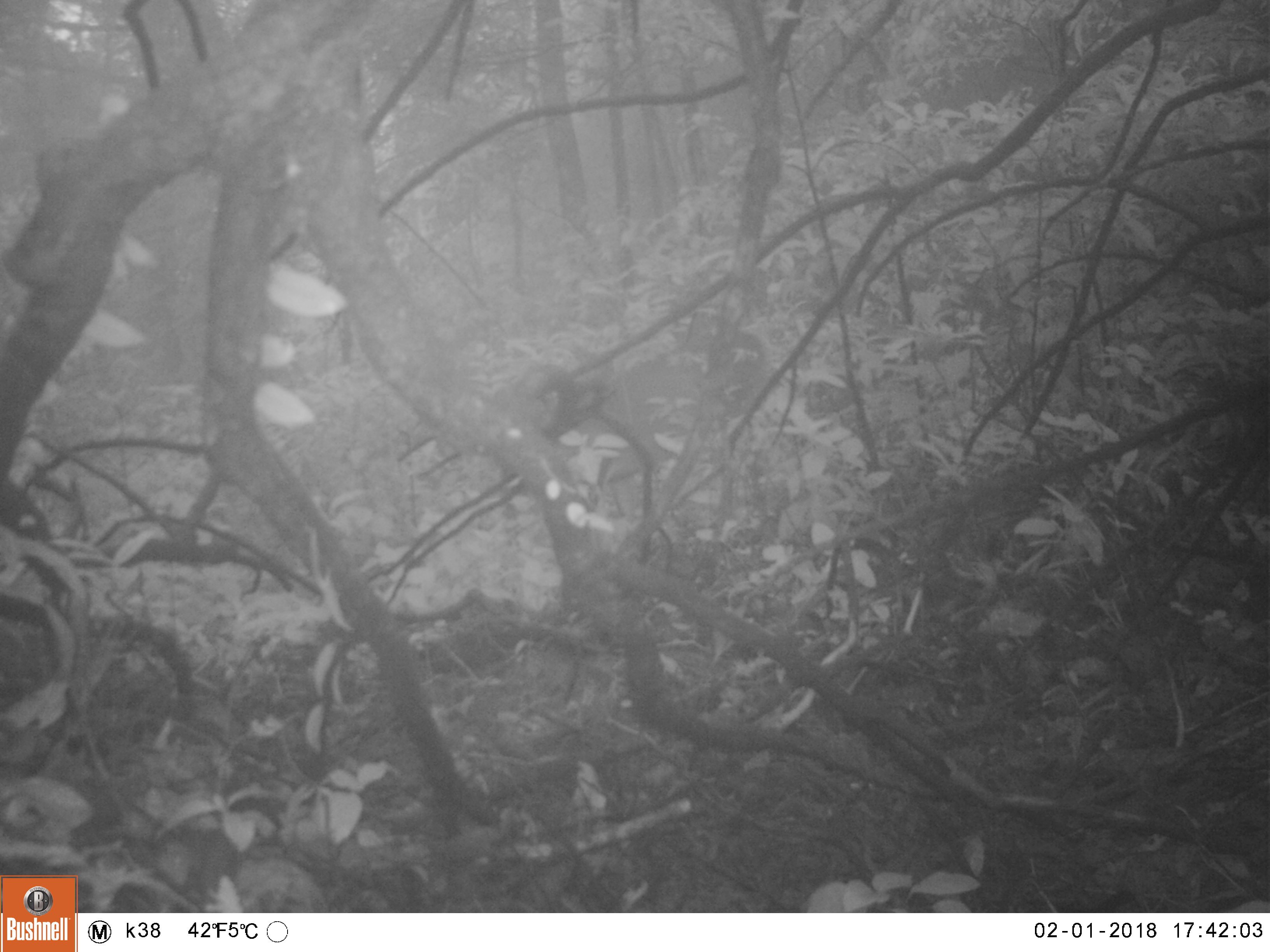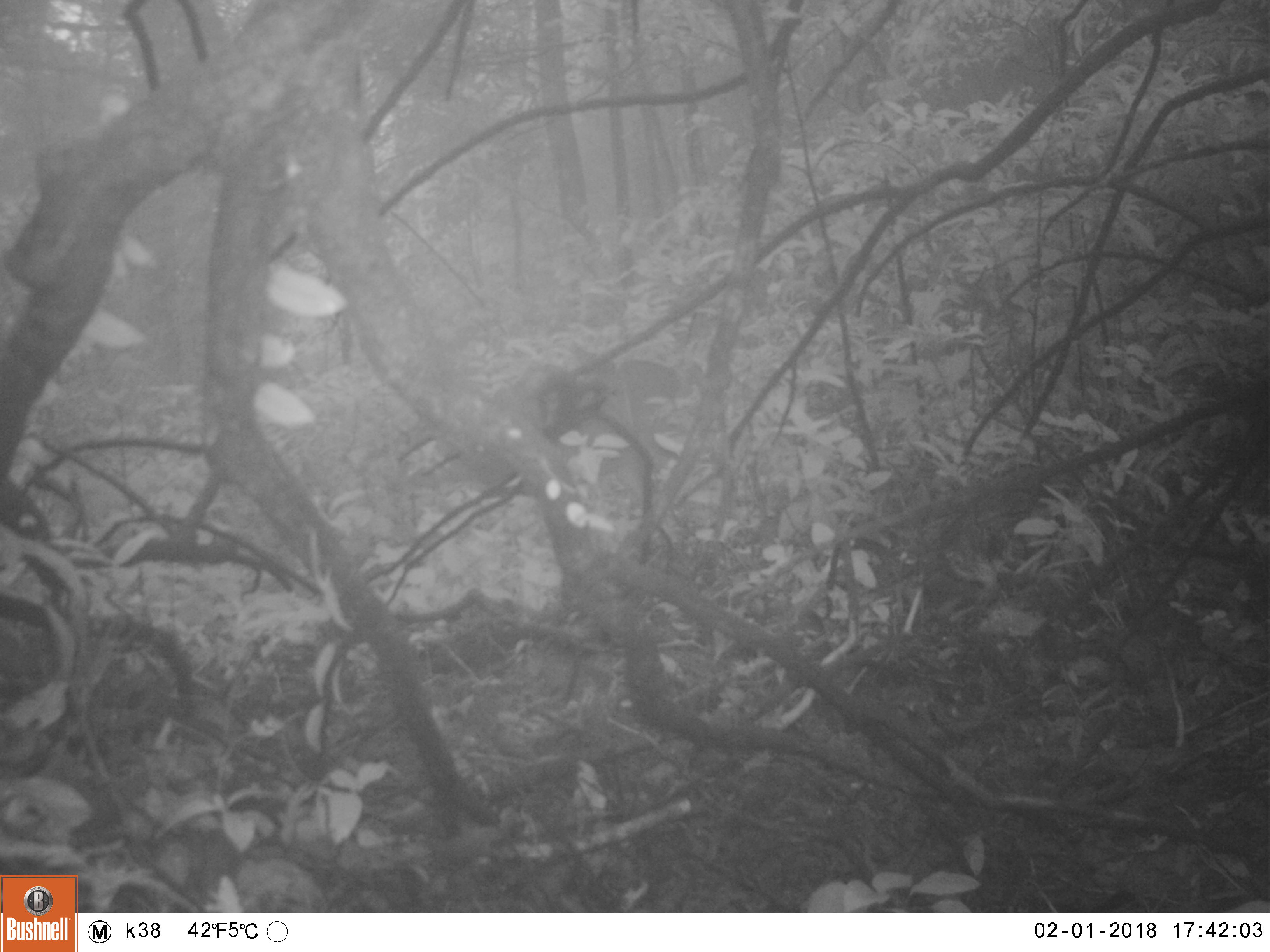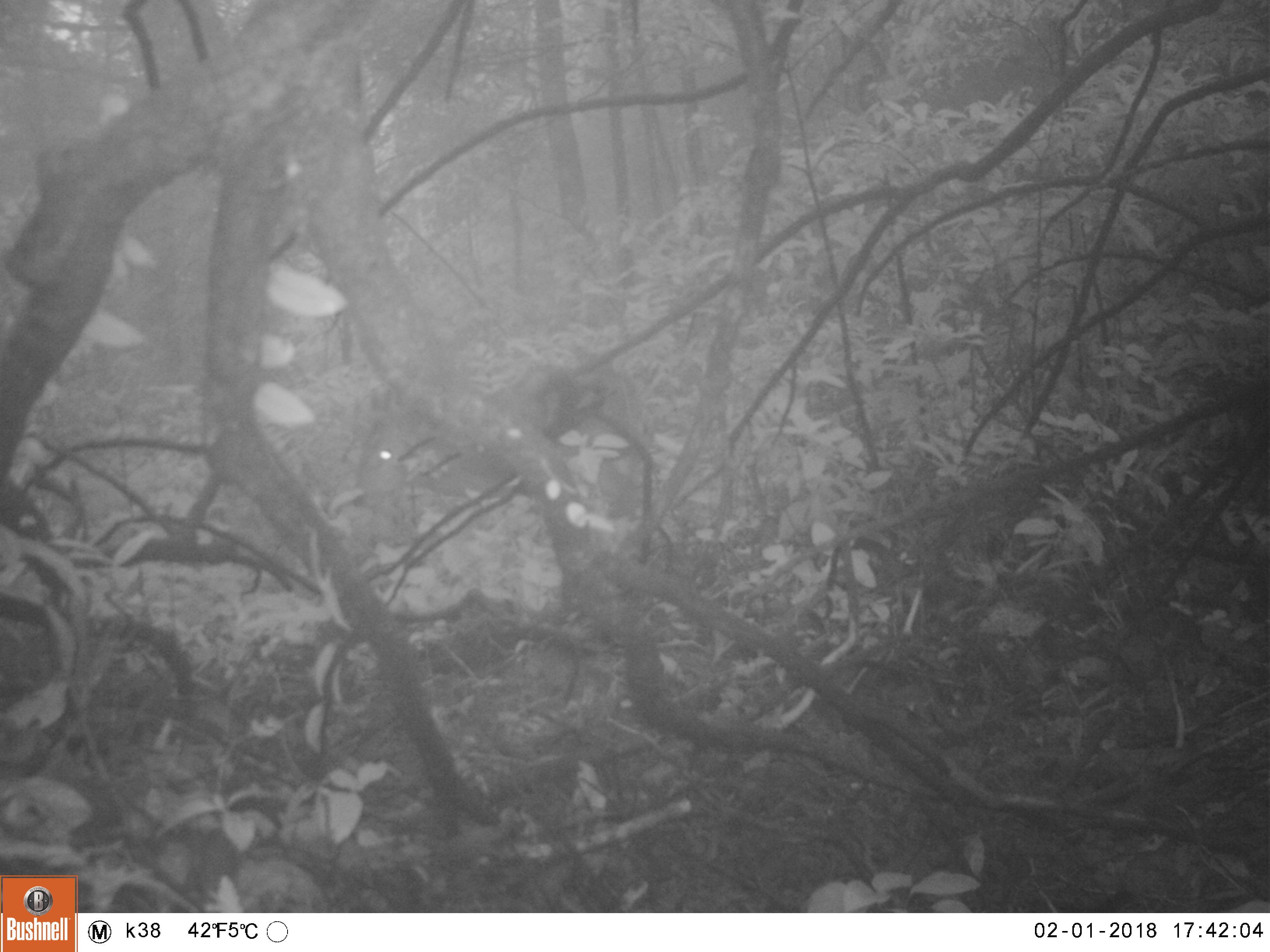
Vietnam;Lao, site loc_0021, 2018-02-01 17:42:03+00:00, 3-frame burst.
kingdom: Animalia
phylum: Chordata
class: Mammalia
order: Artiodactyla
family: Cervidae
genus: Muntiacus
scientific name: Muntiacus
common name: muntjacs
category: unidentified muntjac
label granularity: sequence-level